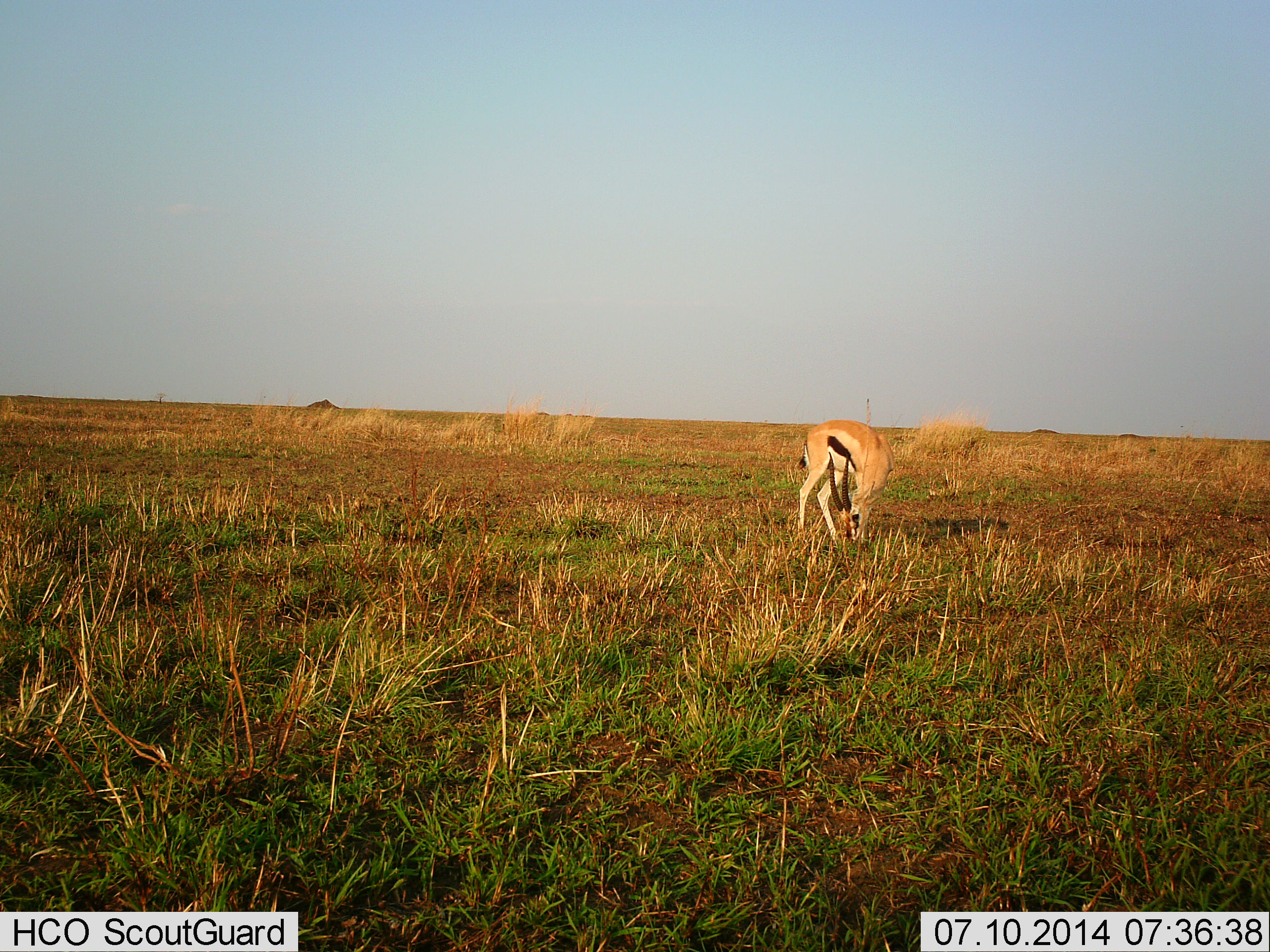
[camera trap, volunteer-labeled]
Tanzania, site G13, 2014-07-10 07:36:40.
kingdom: Animalia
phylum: Chordata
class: Mammalia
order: Artiodactyla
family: Bovidae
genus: Eudorcas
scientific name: Eudorcas thomsonii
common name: thomson's gazelle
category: gazellethomsons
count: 1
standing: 20%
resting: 0%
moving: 0%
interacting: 0%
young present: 0%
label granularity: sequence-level